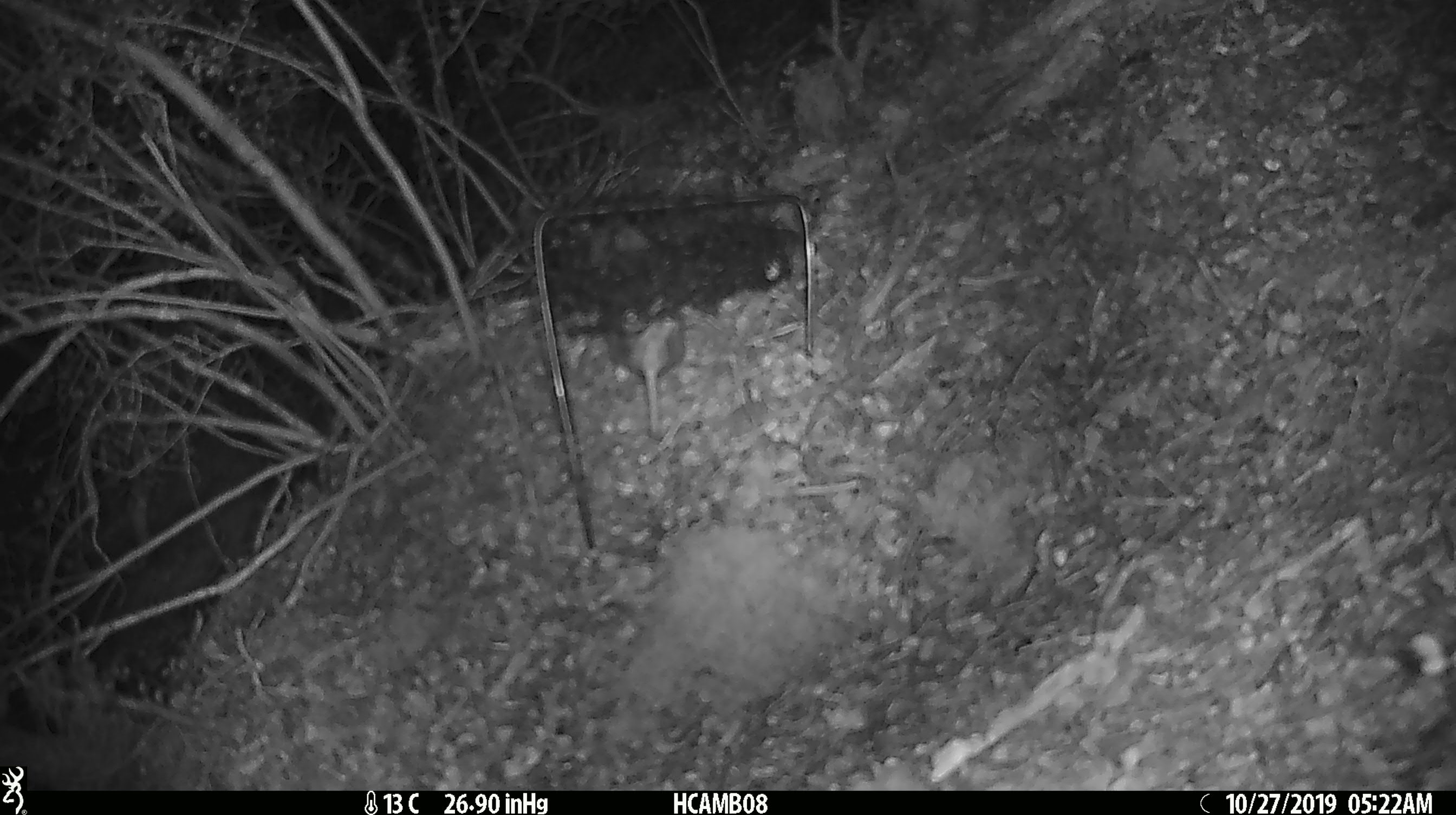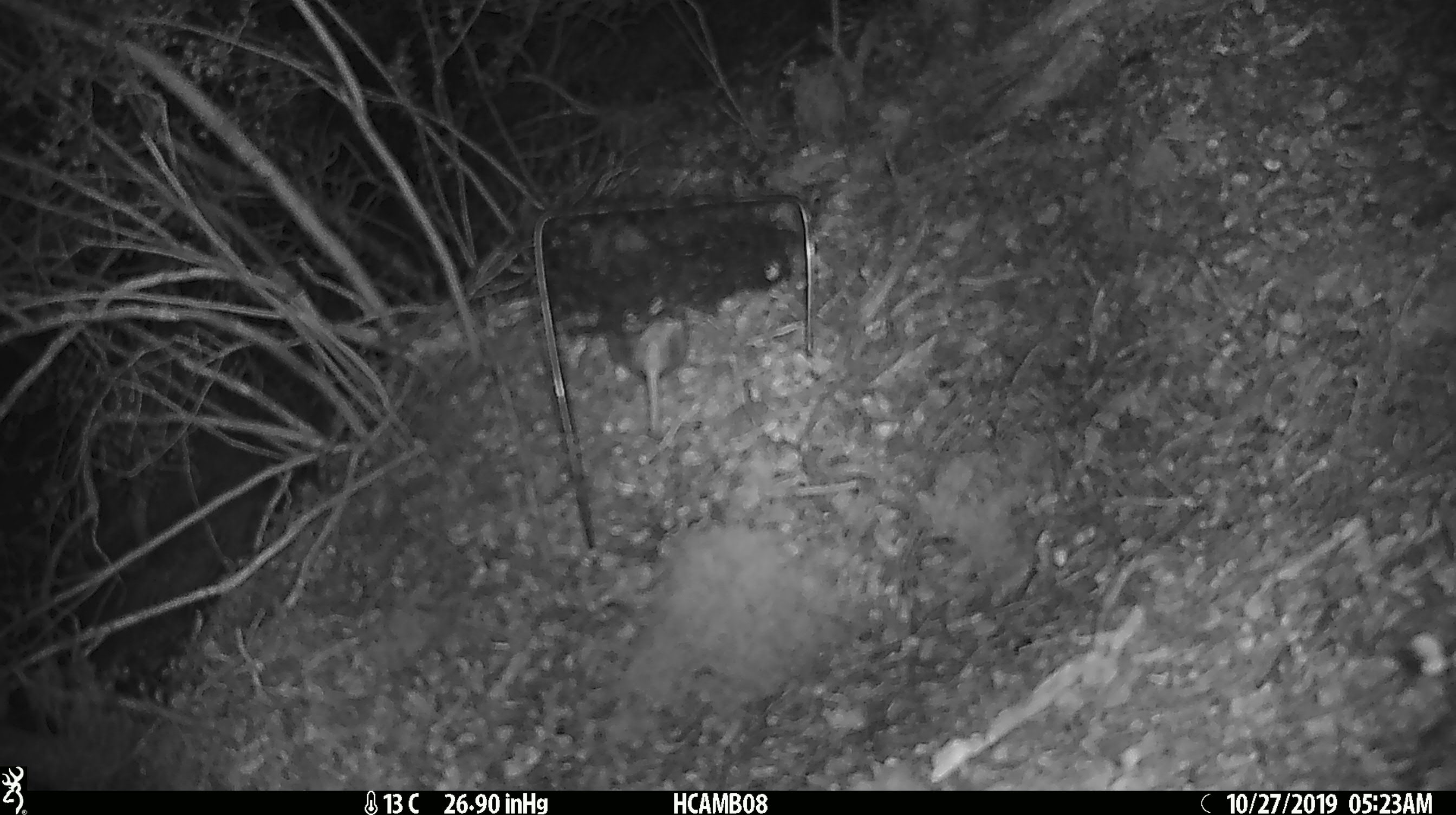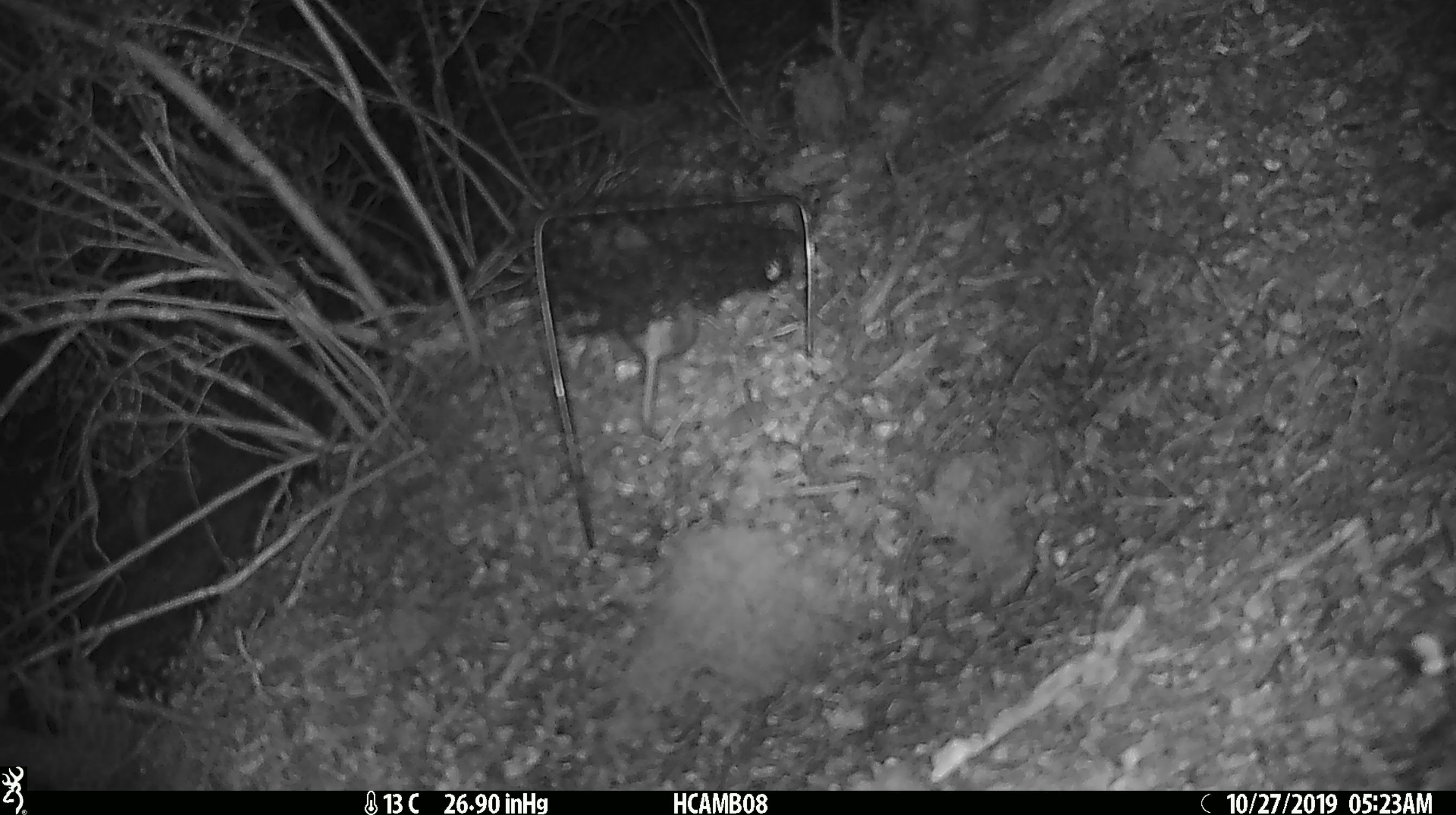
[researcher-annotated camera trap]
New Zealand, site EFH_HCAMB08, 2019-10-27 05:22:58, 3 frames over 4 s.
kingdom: Animalia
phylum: Chordata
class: Mammalia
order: Rodentia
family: Muridae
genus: Mus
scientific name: Mus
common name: mouse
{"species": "mouse (Mus)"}